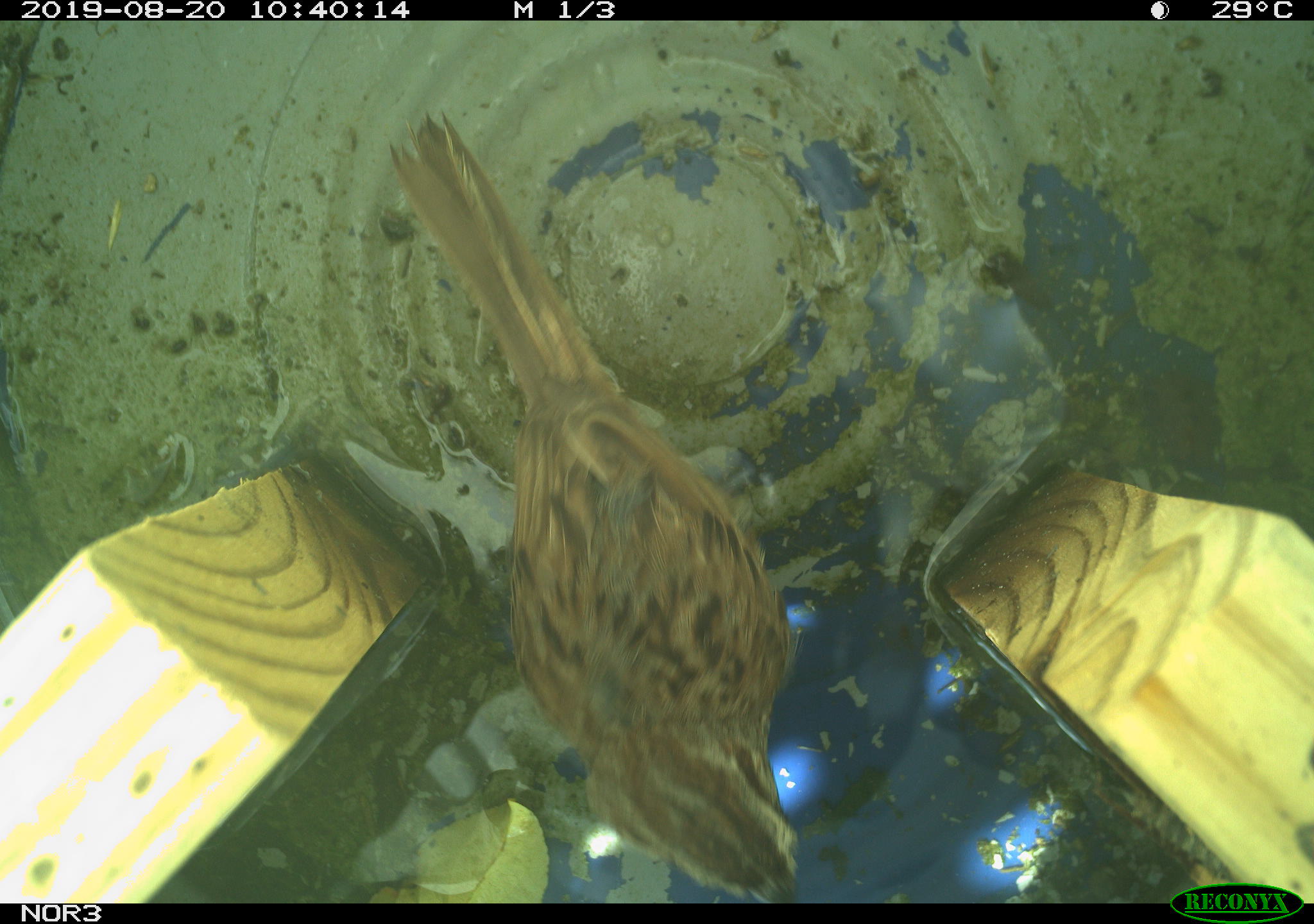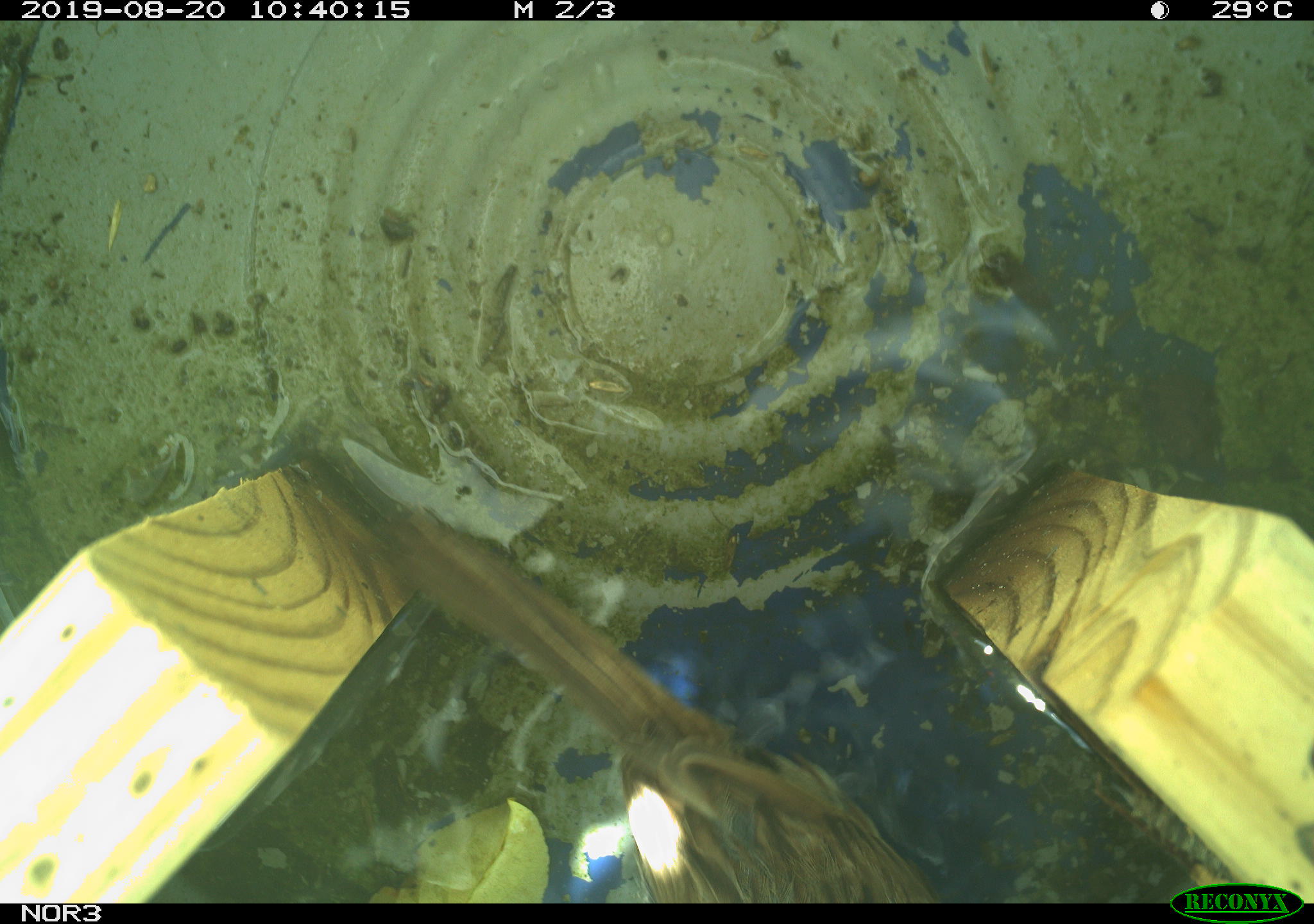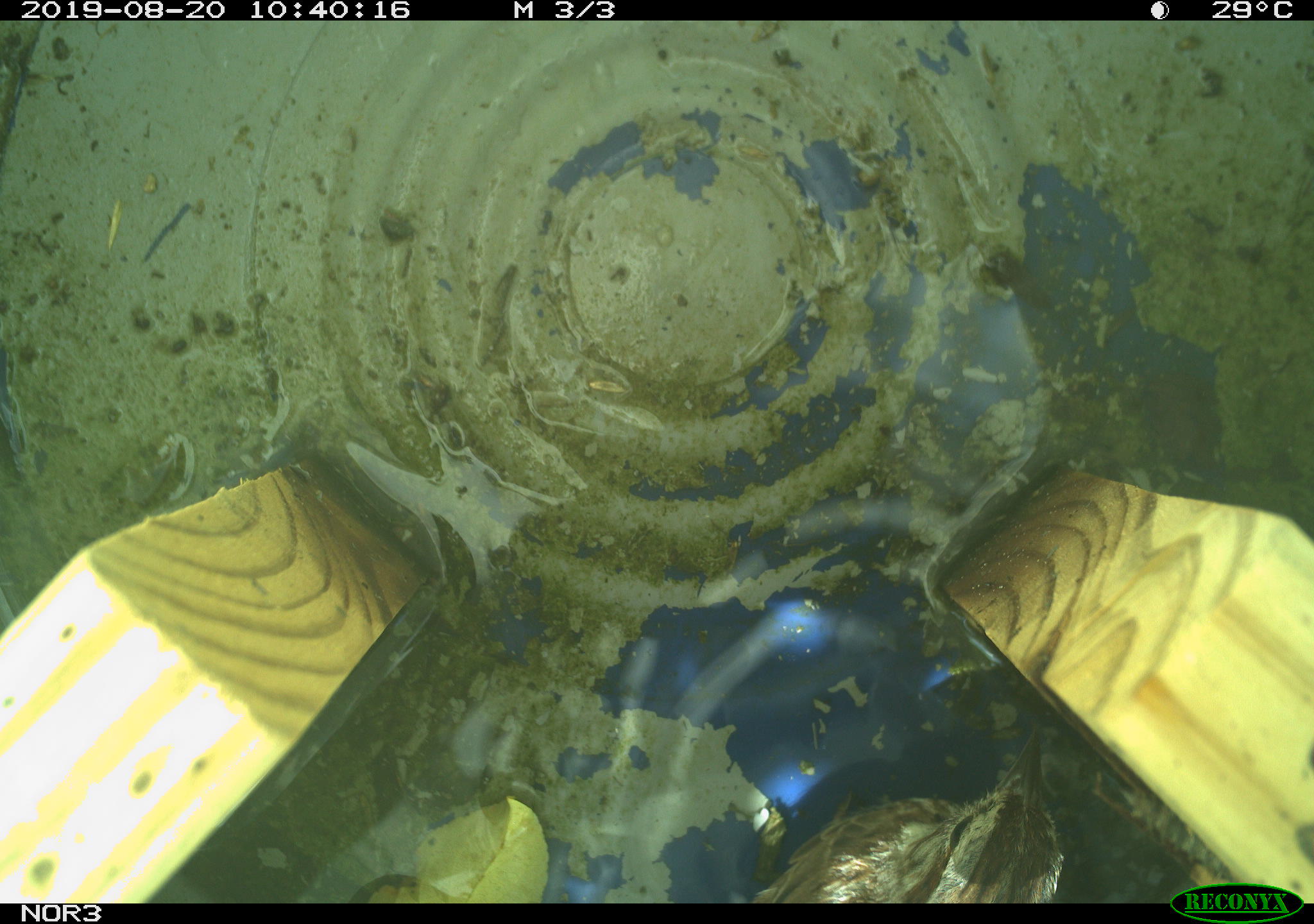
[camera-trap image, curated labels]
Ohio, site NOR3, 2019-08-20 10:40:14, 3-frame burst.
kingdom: Animalia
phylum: Chordata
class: Aves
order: Passeriformes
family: Passerellidae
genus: Melospiza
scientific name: Melospiza melodia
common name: song sparrow